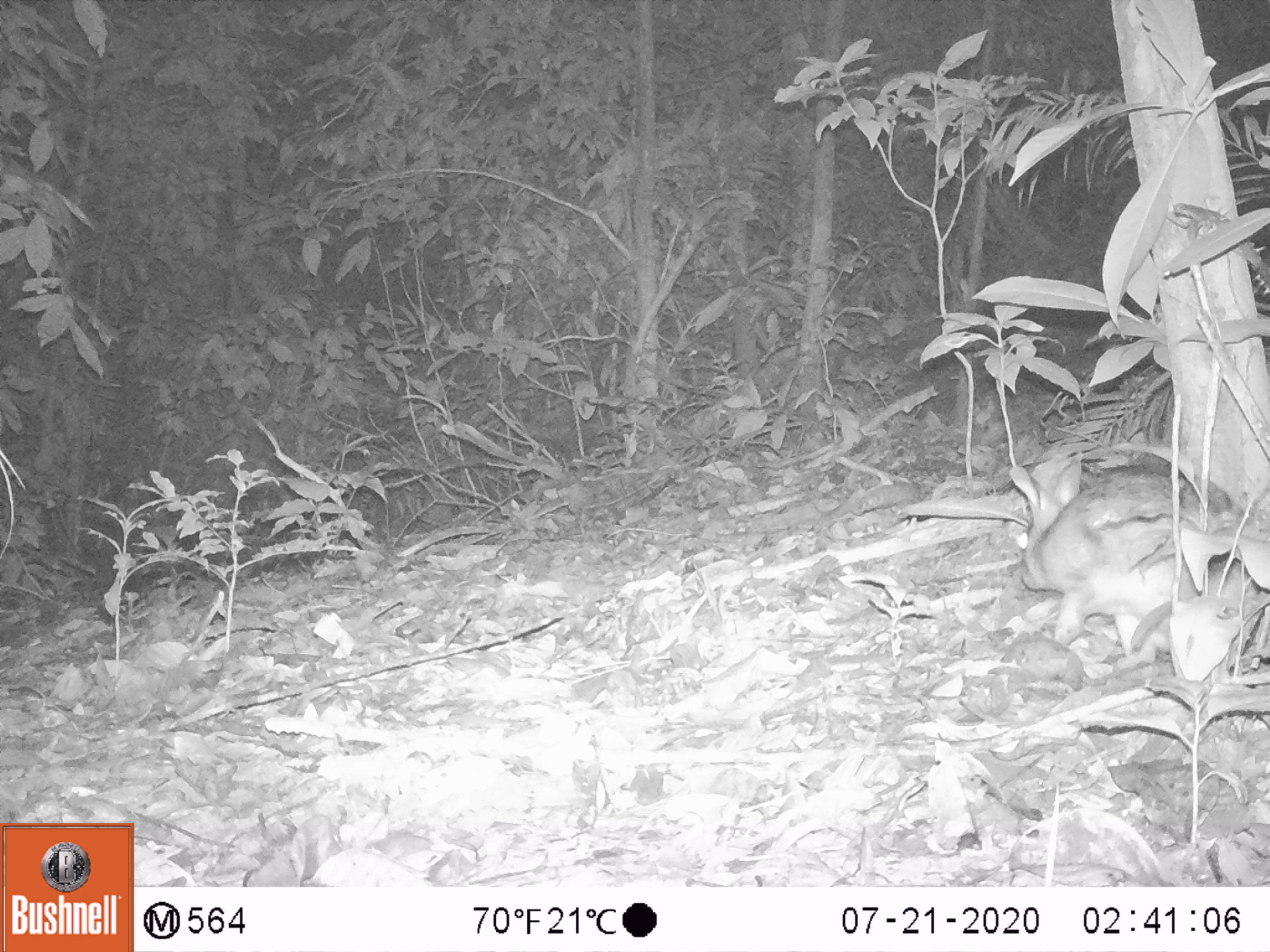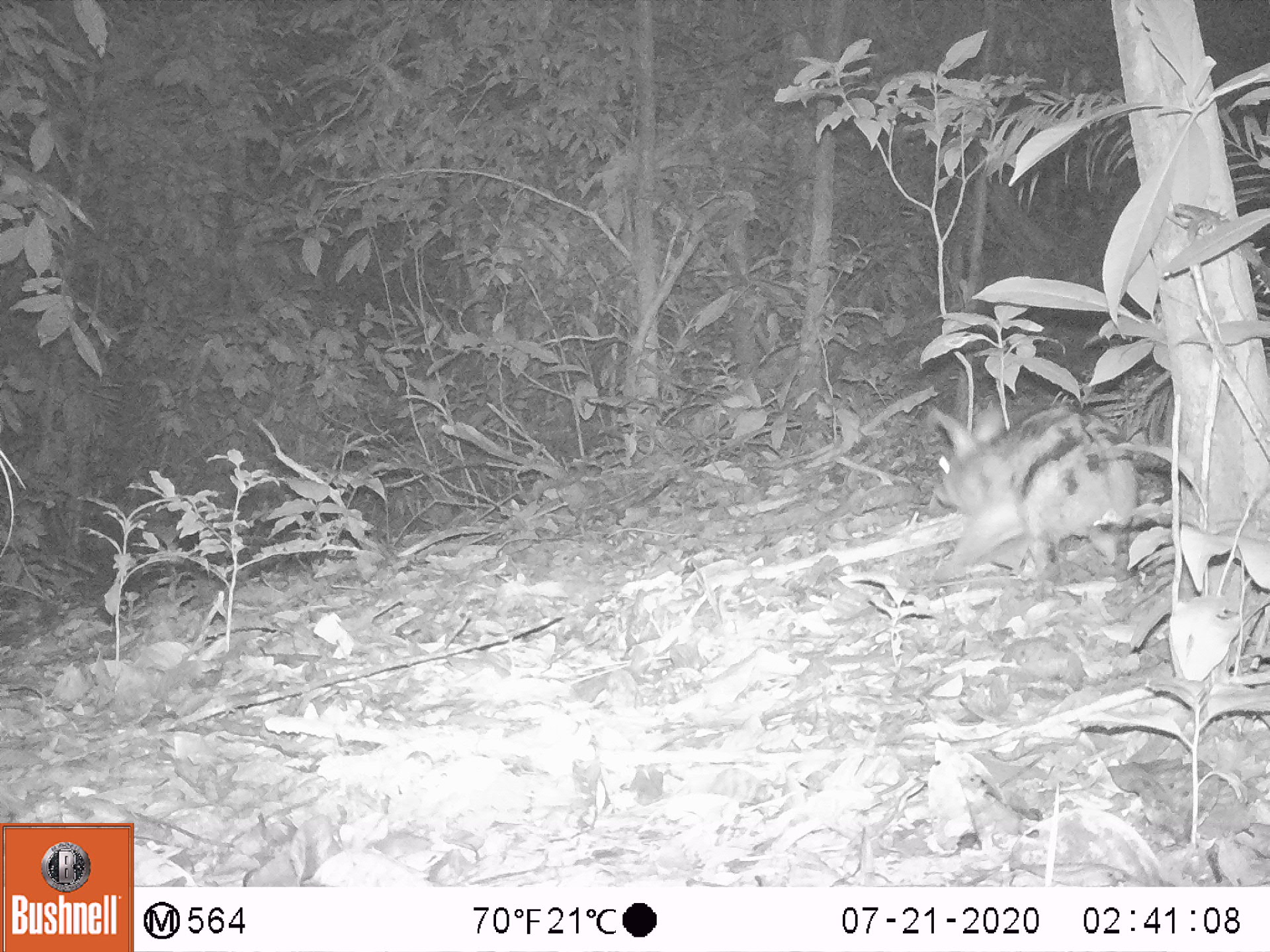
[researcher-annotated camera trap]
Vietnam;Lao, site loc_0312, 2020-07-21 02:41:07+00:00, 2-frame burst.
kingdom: Animalia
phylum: Chordata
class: Mammalia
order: Lagomorpha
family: Leporidae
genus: Nesolagus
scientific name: Nesolagus timminsi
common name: annamite striped rabbit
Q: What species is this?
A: Annamite striped rabbit (Nesolagus timminsi).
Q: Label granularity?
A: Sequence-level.